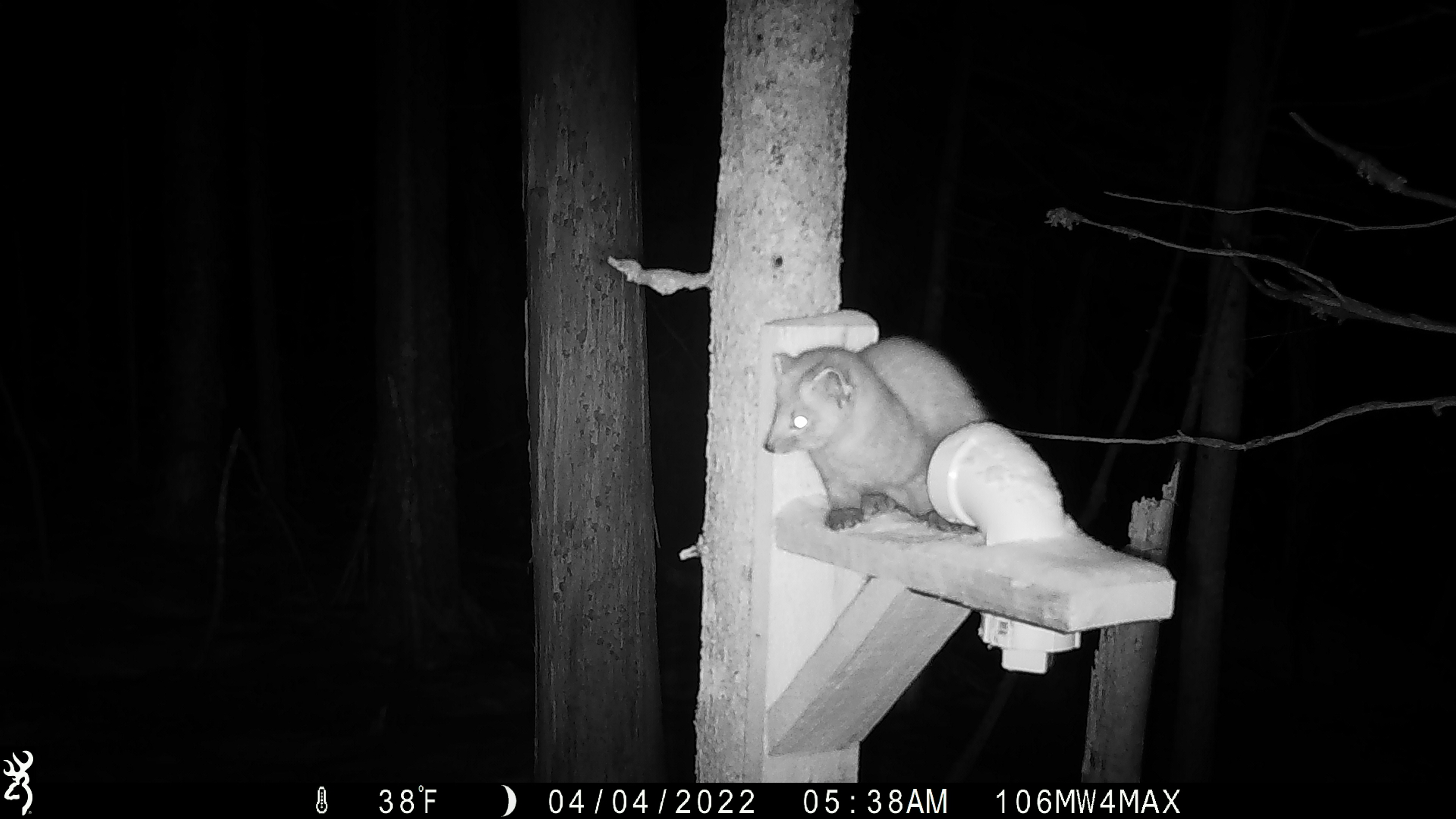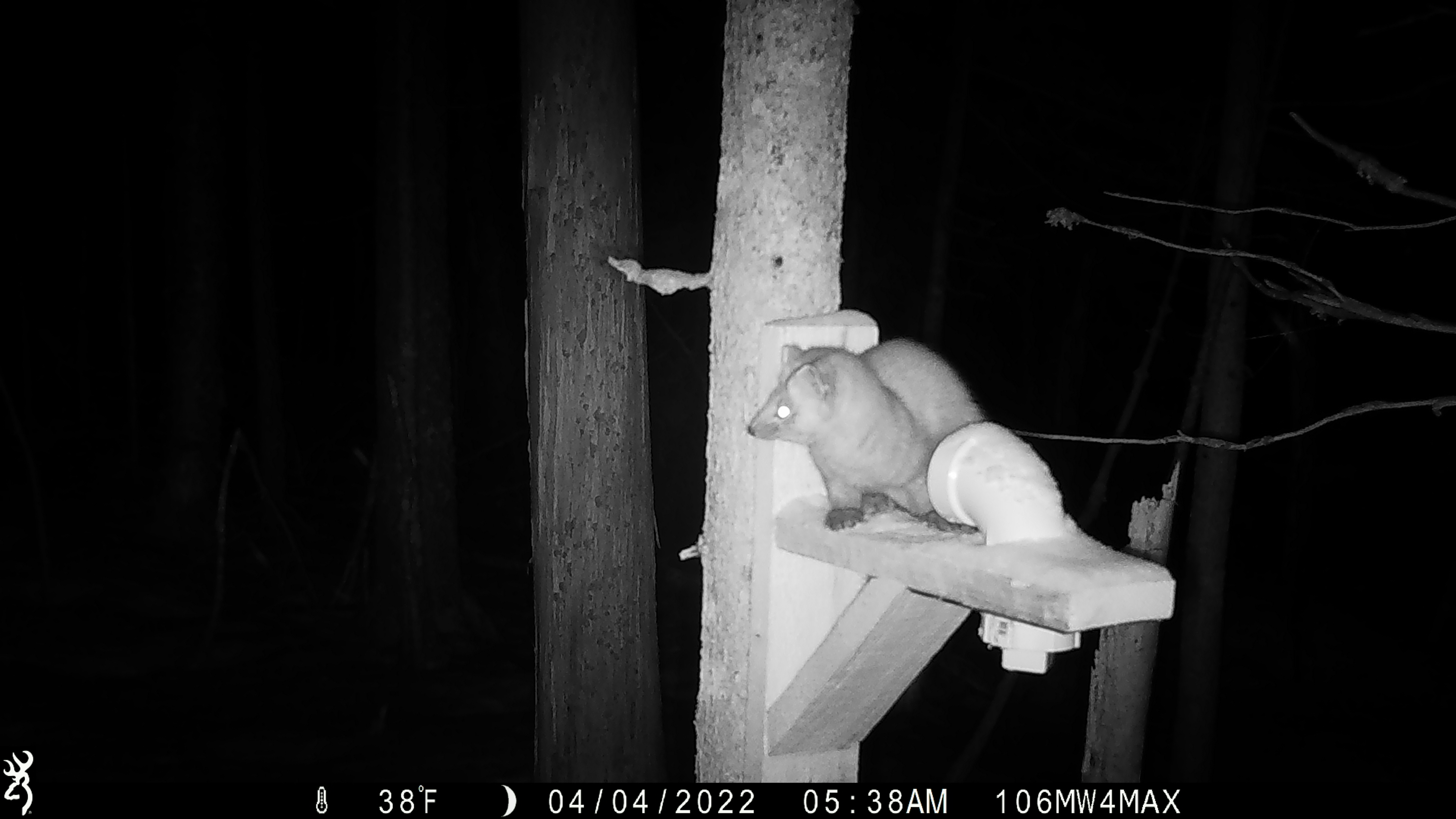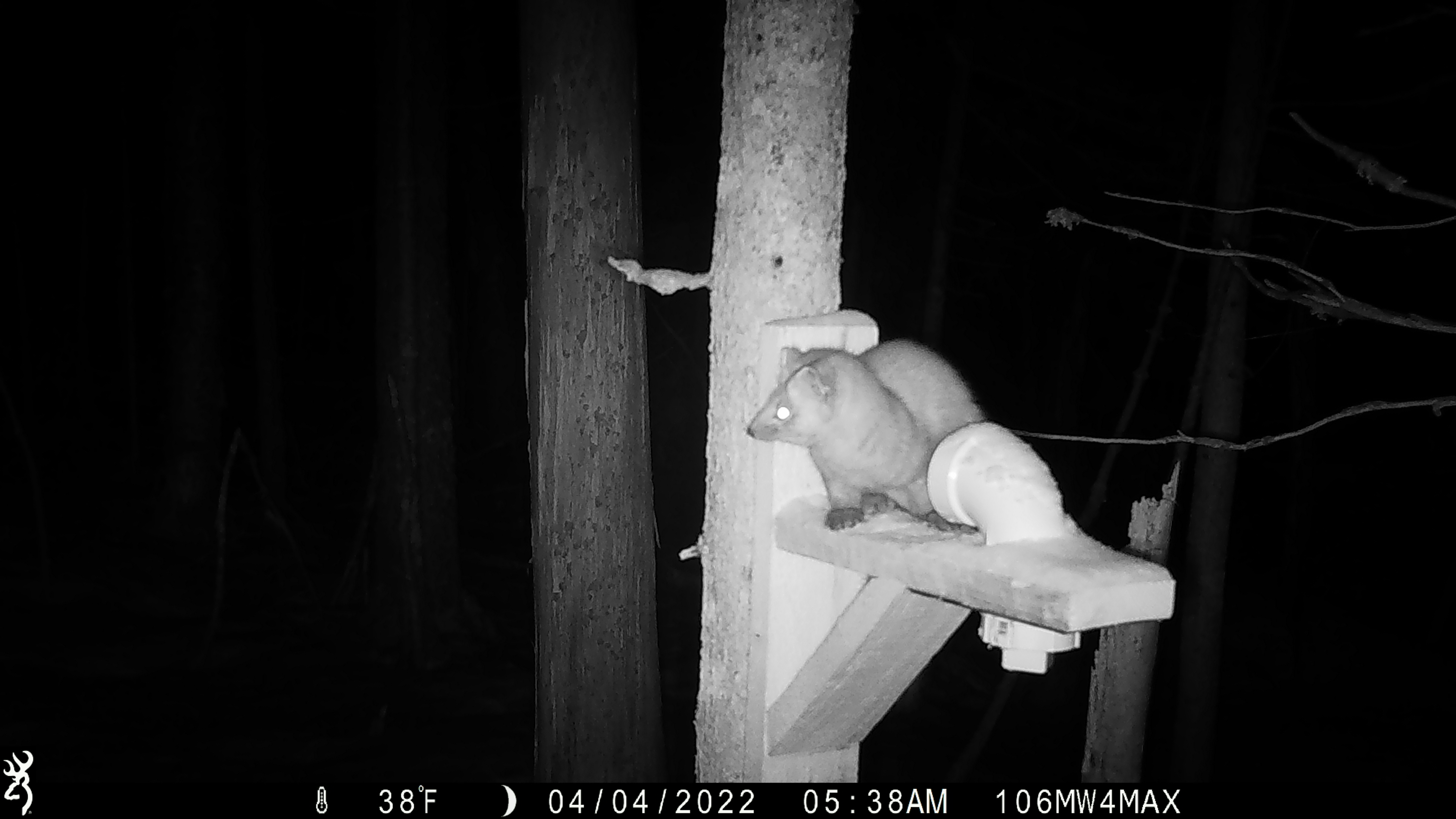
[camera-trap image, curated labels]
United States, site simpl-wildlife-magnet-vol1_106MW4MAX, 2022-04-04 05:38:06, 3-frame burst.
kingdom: Animalia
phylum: Chordata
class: Mammalia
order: Carnivora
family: Mustelidae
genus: Martes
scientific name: Martes americana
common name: american marten